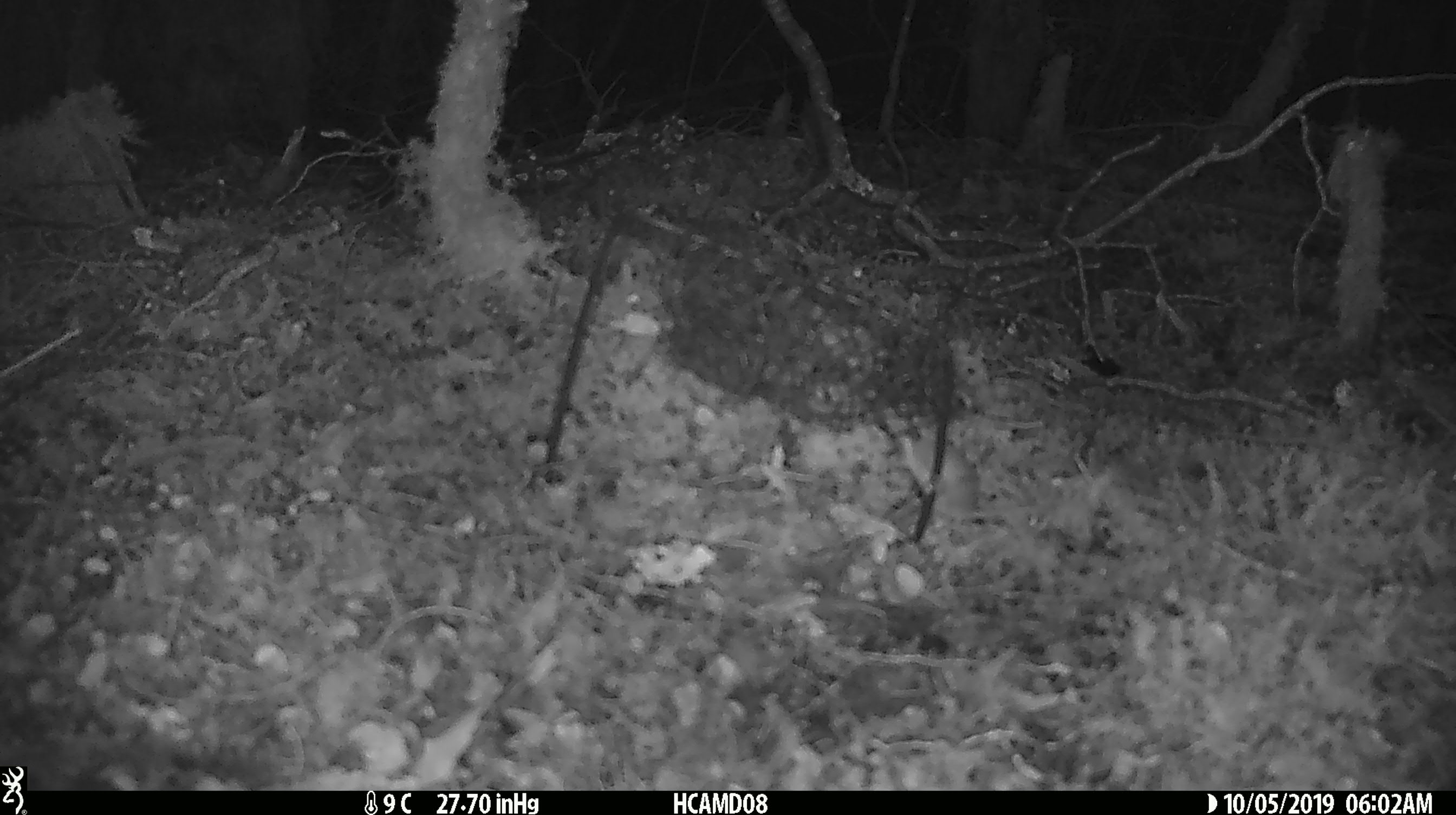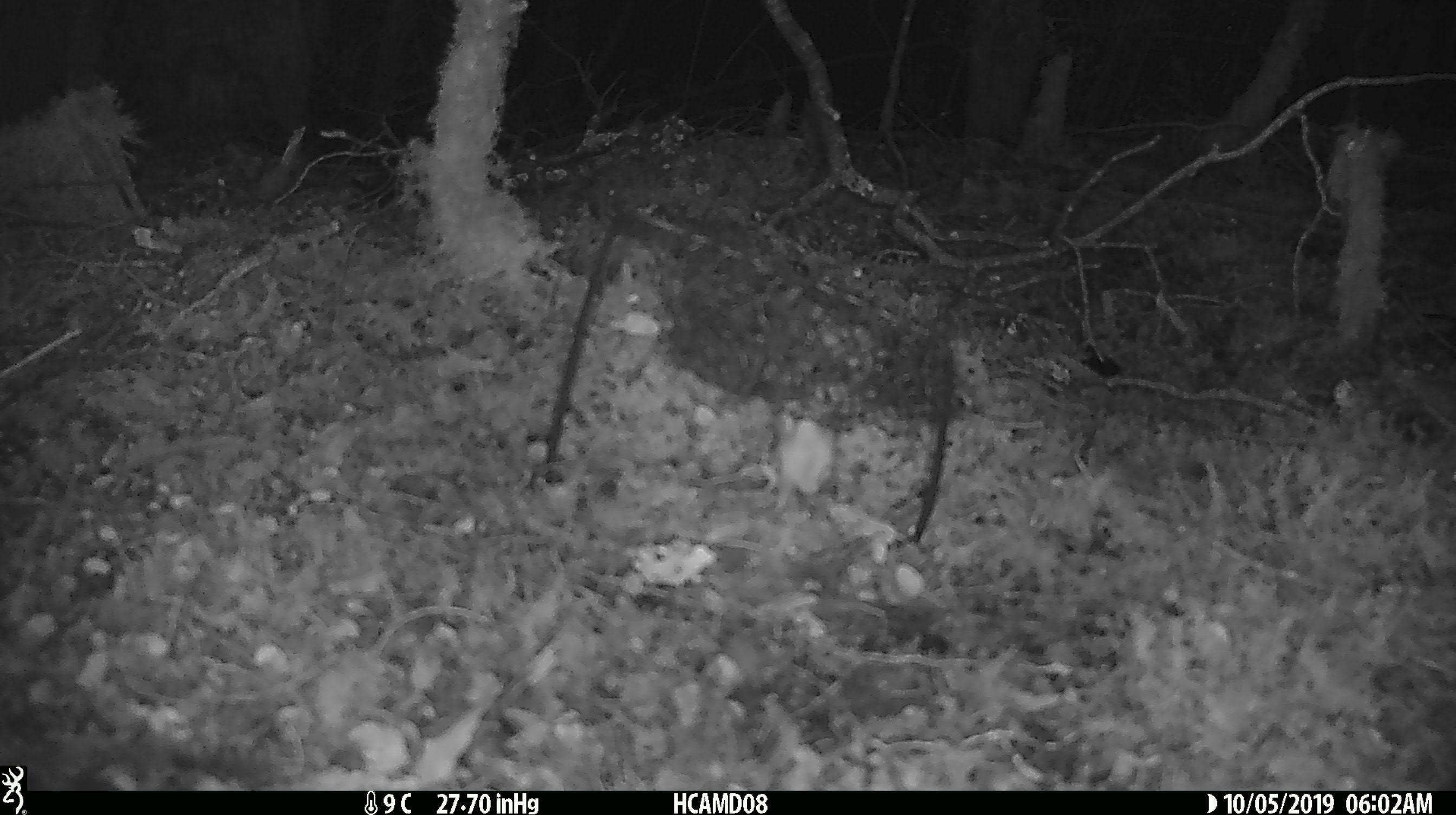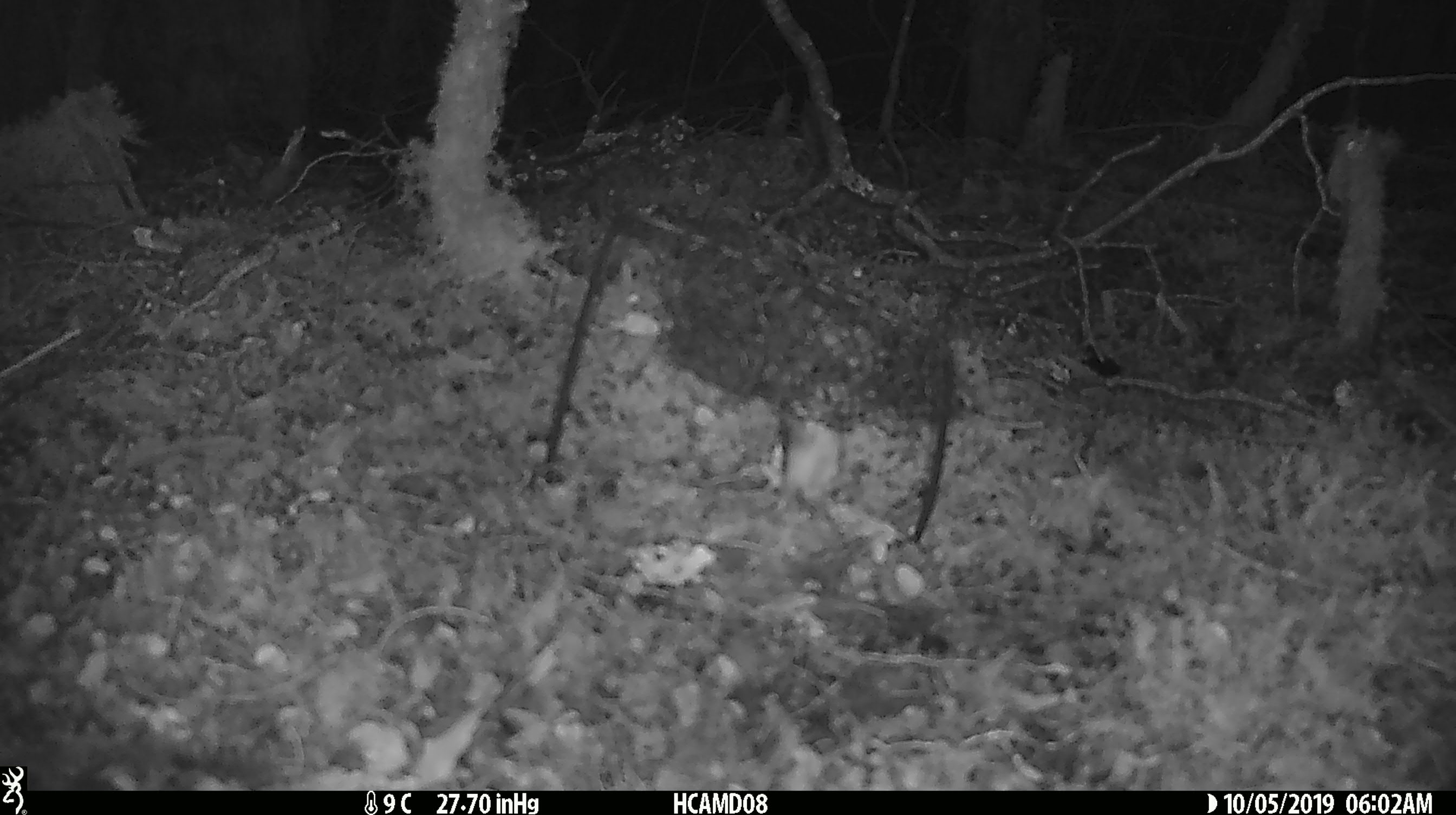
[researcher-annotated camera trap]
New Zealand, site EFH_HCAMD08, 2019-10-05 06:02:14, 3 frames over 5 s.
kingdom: Animalia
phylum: Chordata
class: Mammalia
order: Rodentia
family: Muridae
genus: Mus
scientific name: Mus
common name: mouse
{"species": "mouse (Mus)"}